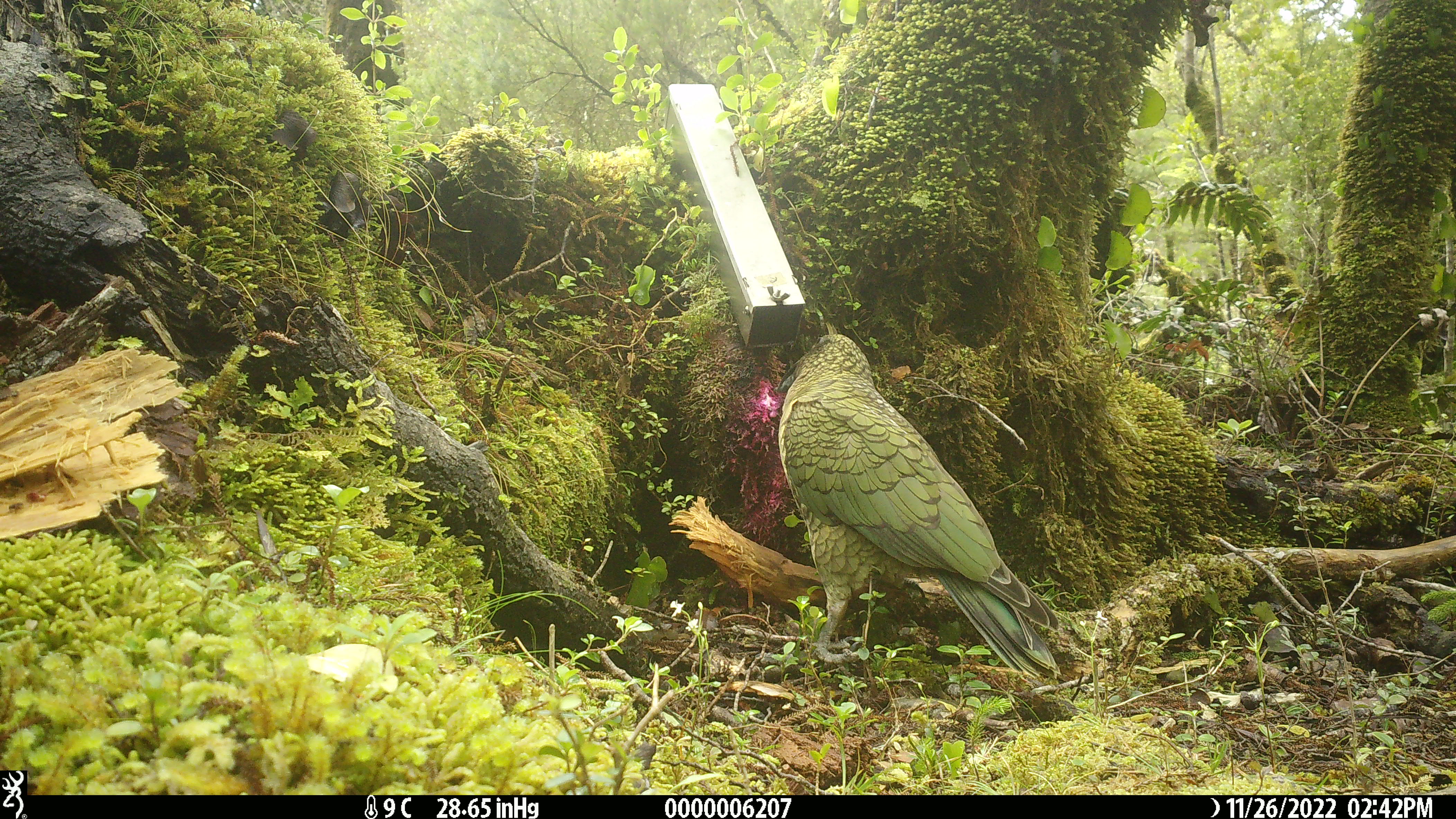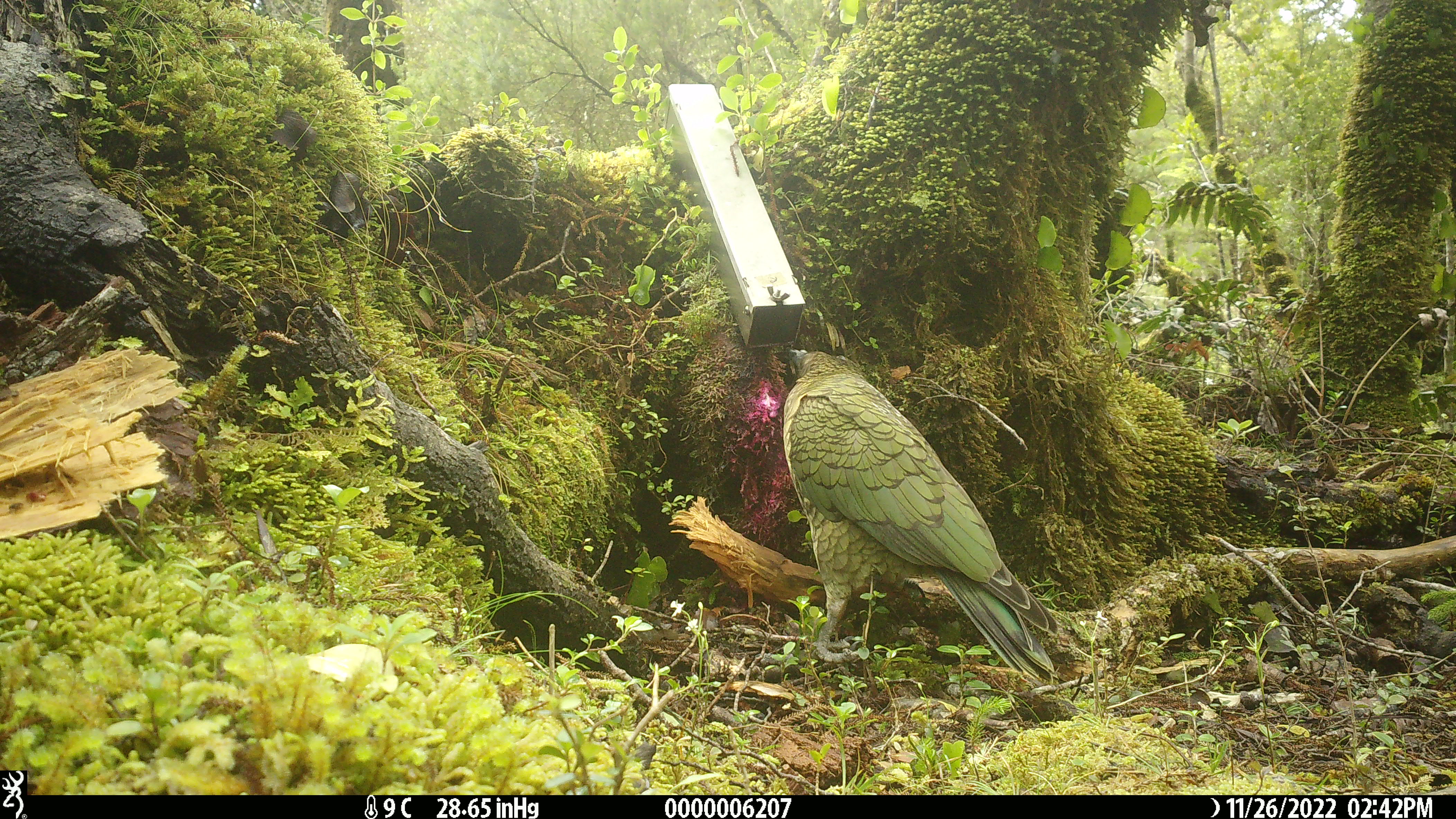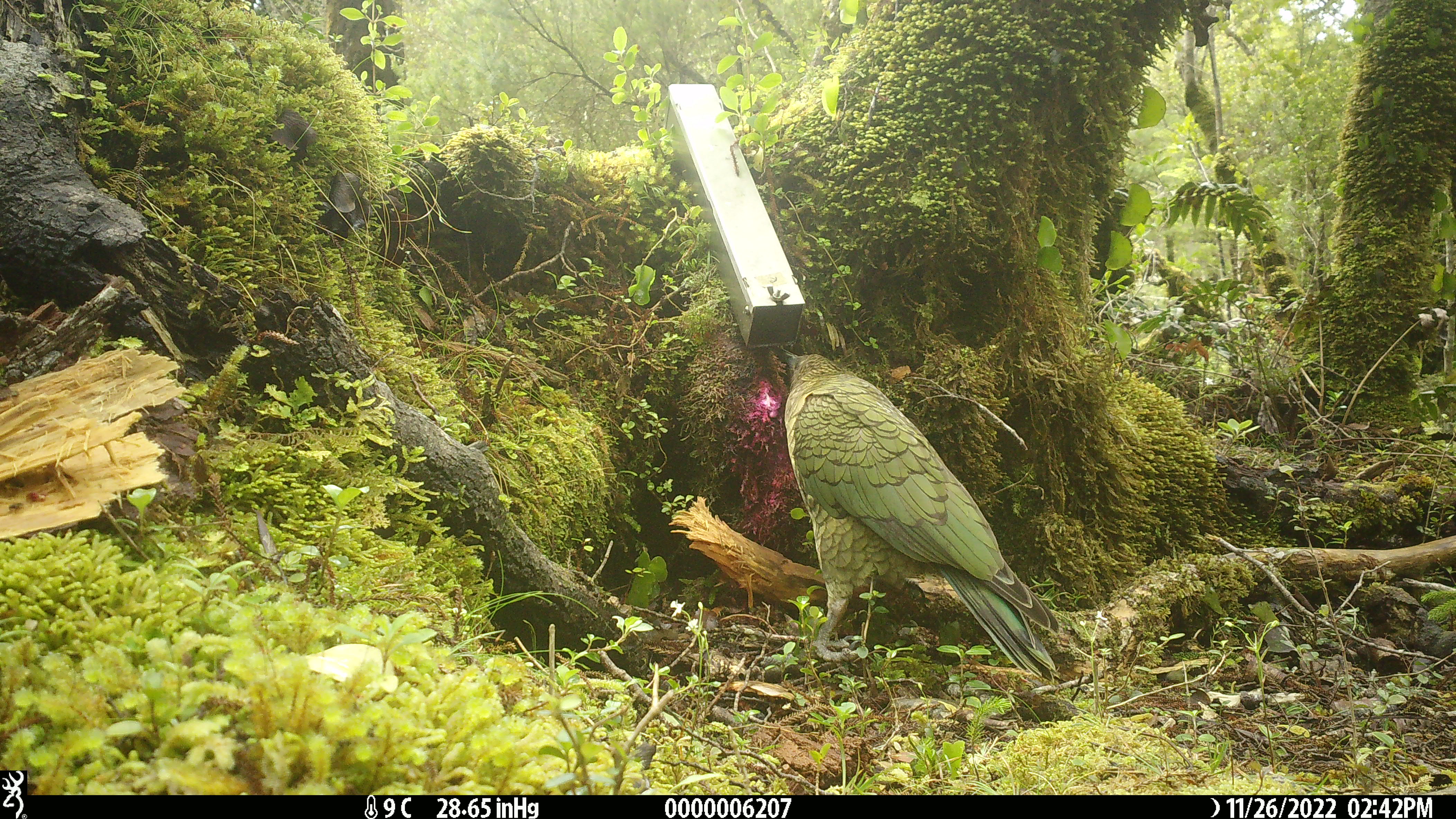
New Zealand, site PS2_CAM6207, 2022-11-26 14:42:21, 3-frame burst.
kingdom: Animalia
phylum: Chordata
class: Aves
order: Psittaciformes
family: Strigopidae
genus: Nestor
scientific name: Nestor notabilis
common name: kea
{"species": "kea (Nestor notabilis)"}